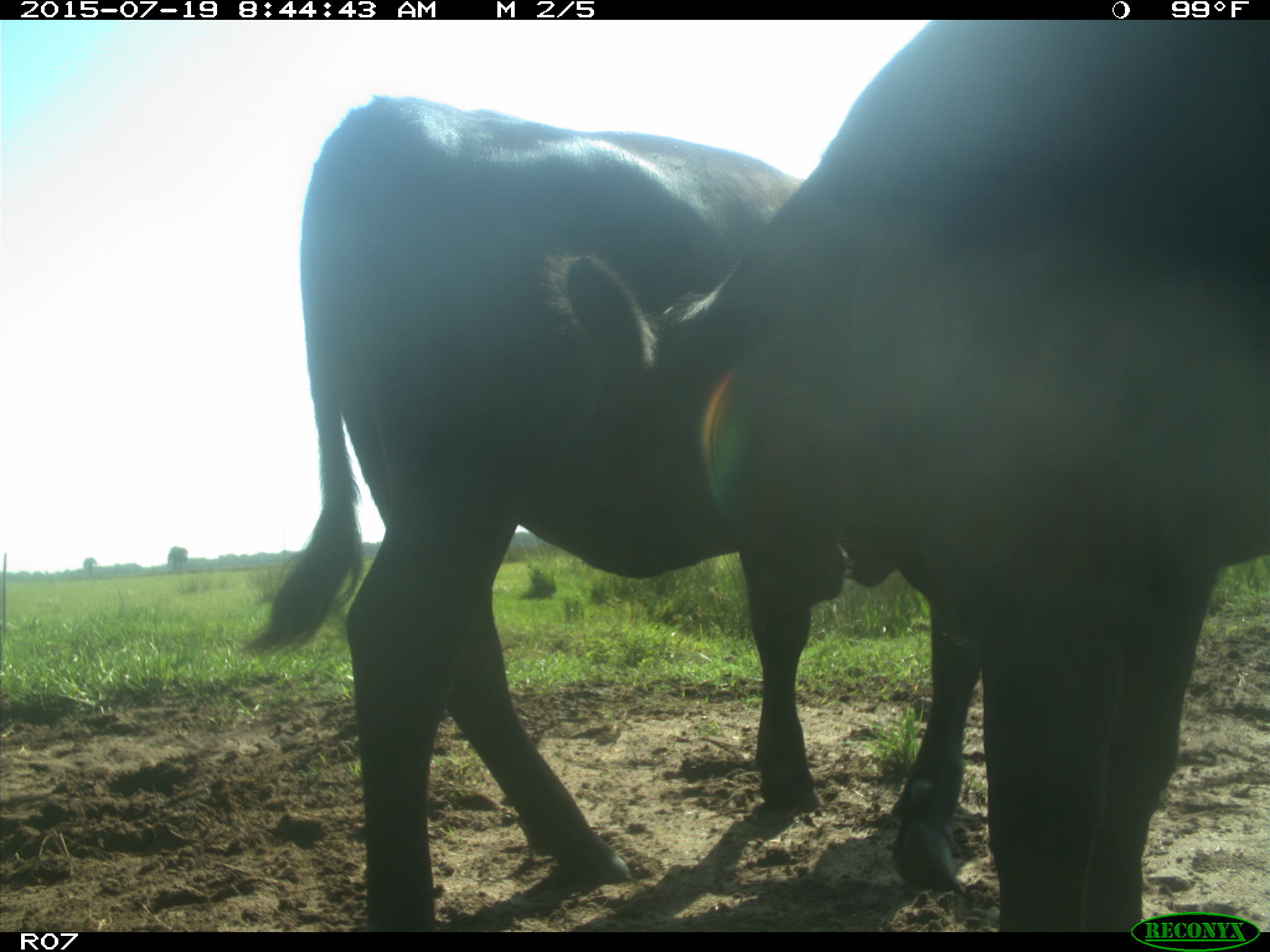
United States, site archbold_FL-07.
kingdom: Animalia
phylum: Chordata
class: Mammalia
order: Artiodactyla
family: Bovidae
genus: Bos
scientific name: Bos taurus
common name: domestic cow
Bos taurus (domestic cow).